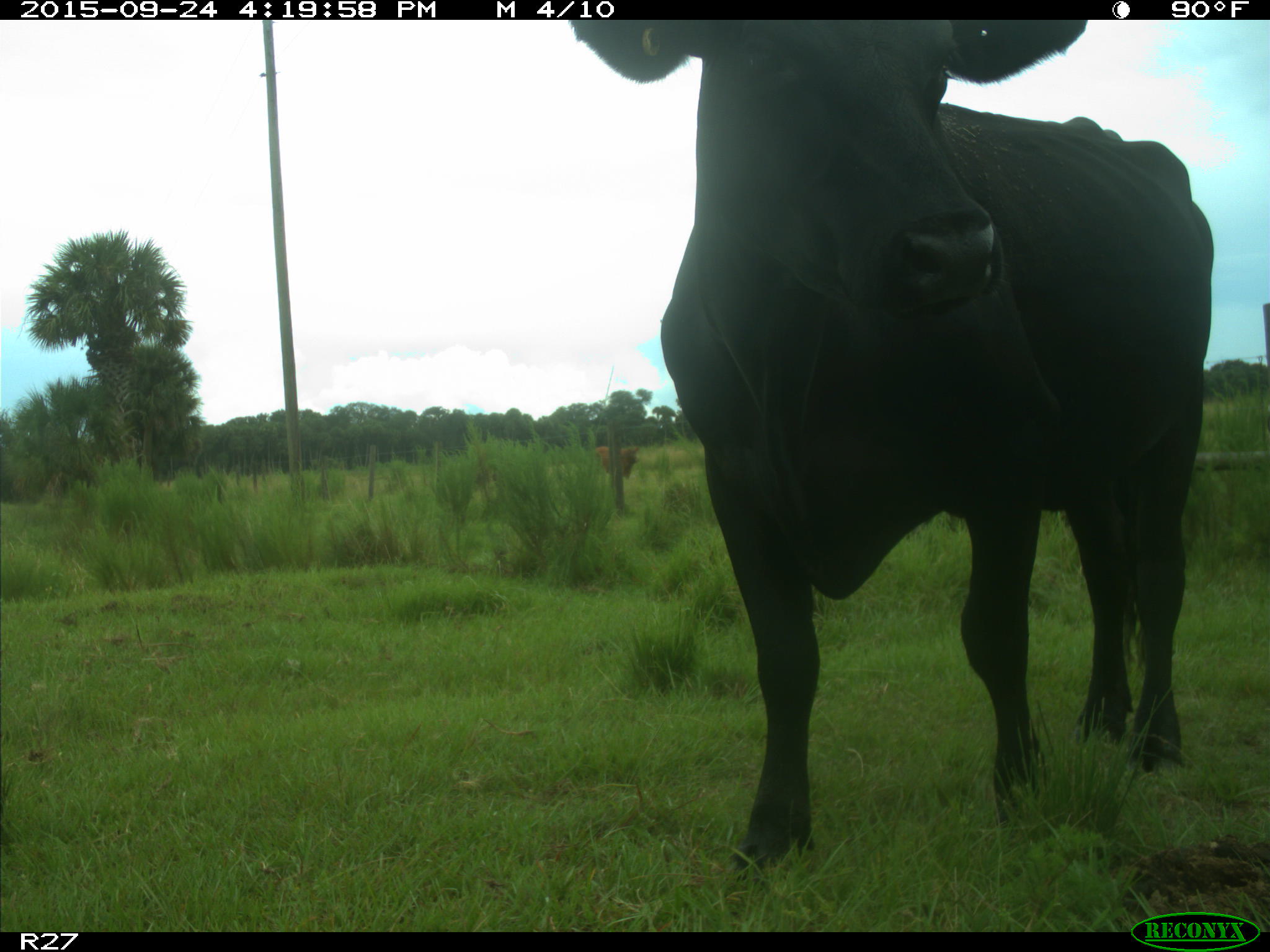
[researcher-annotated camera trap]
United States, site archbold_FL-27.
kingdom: Animalia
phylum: Chordata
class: Mammalia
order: Artiodactyla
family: Bovidae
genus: Bos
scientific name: Bos taurus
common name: domestic cow